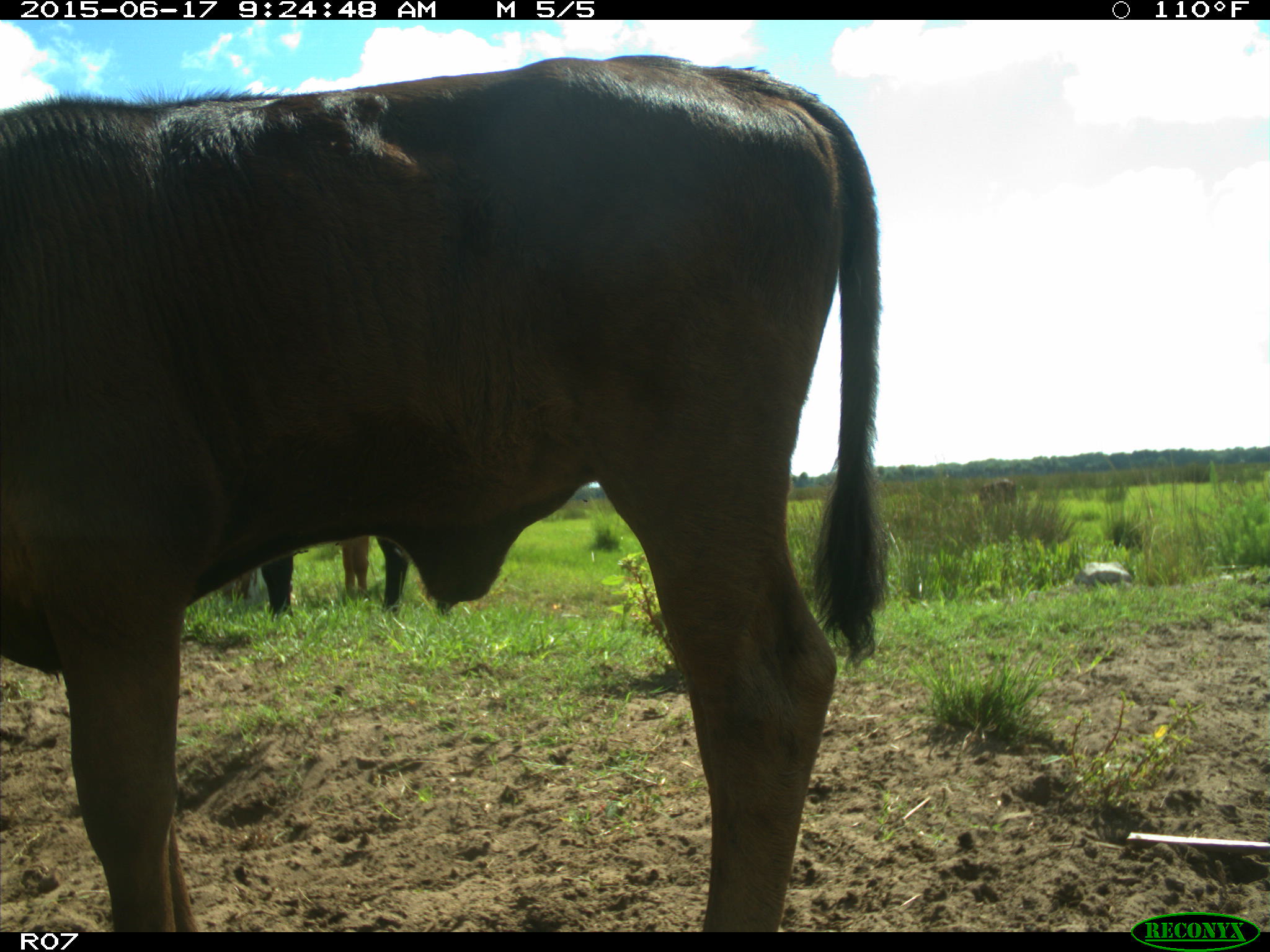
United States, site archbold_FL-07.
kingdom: Animalia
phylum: Chordata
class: Mammalia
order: Artiodactyla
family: Bovidae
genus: Bos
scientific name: Bos taurus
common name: domestic cow